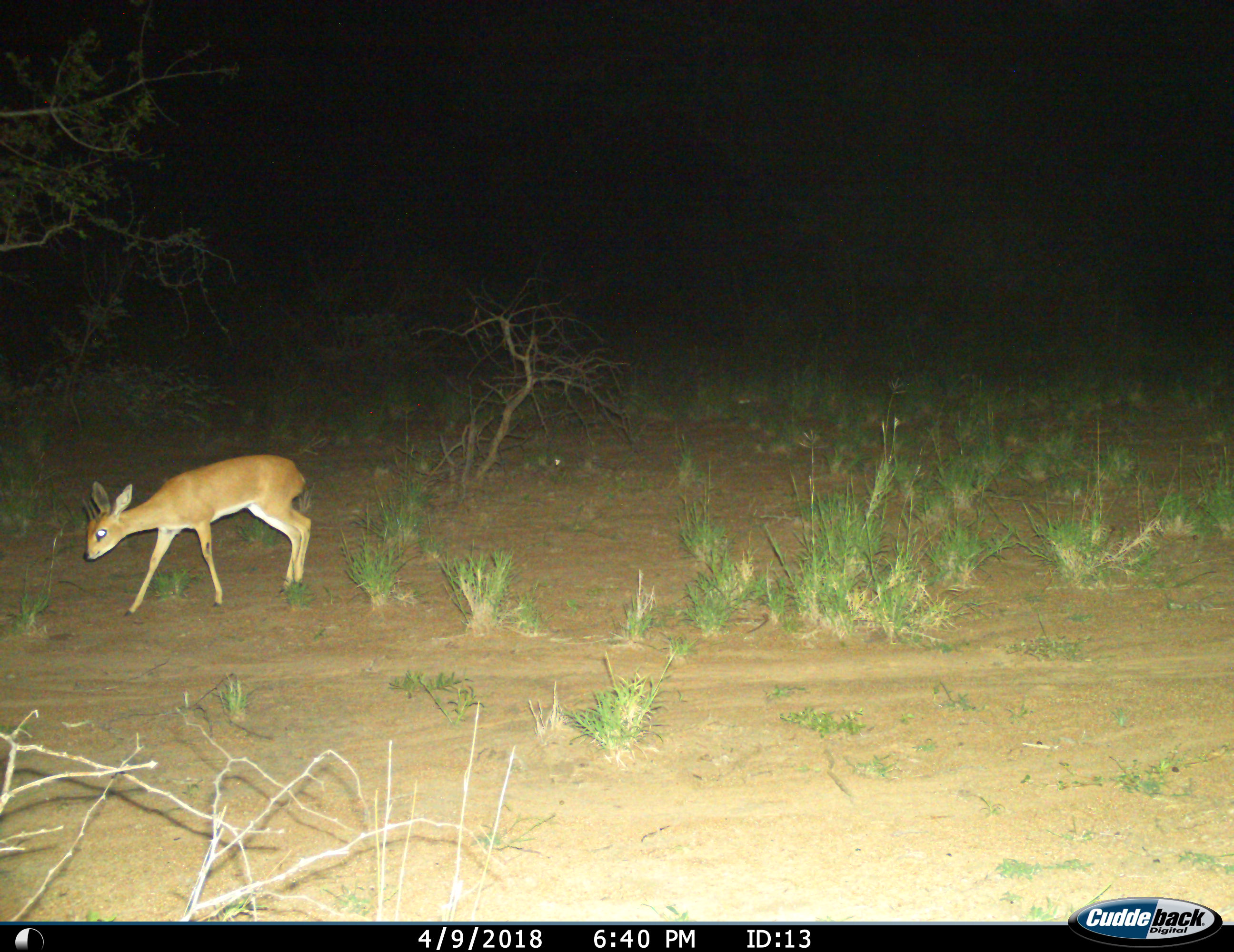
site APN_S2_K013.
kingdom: Animalia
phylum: Chordata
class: Mammalia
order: Artiodactyla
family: Bovidae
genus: Raphicerus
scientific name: Raphicerus campestris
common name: steenbok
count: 1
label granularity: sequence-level